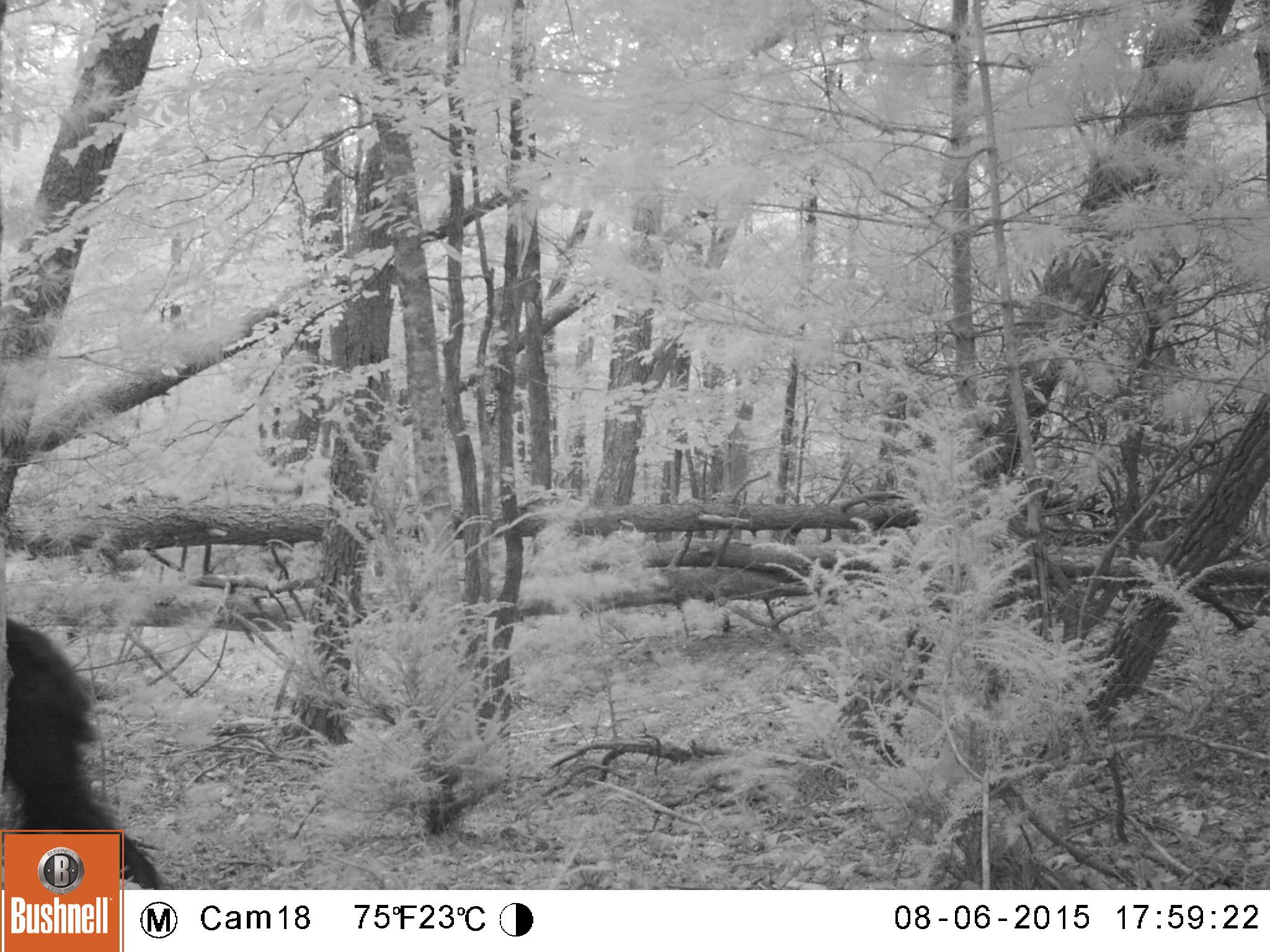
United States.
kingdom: Animalia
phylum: Chordata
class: Mammalia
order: Carnivora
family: Ursidae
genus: Ursus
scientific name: Ursus americanus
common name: american black bear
American Black Bear (Ursus americanus).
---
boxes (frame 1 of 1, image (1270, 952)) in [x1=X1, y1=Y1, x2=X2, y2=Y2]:
American Black Bear: [x1=3, y1=587, x2=156, y2=884]